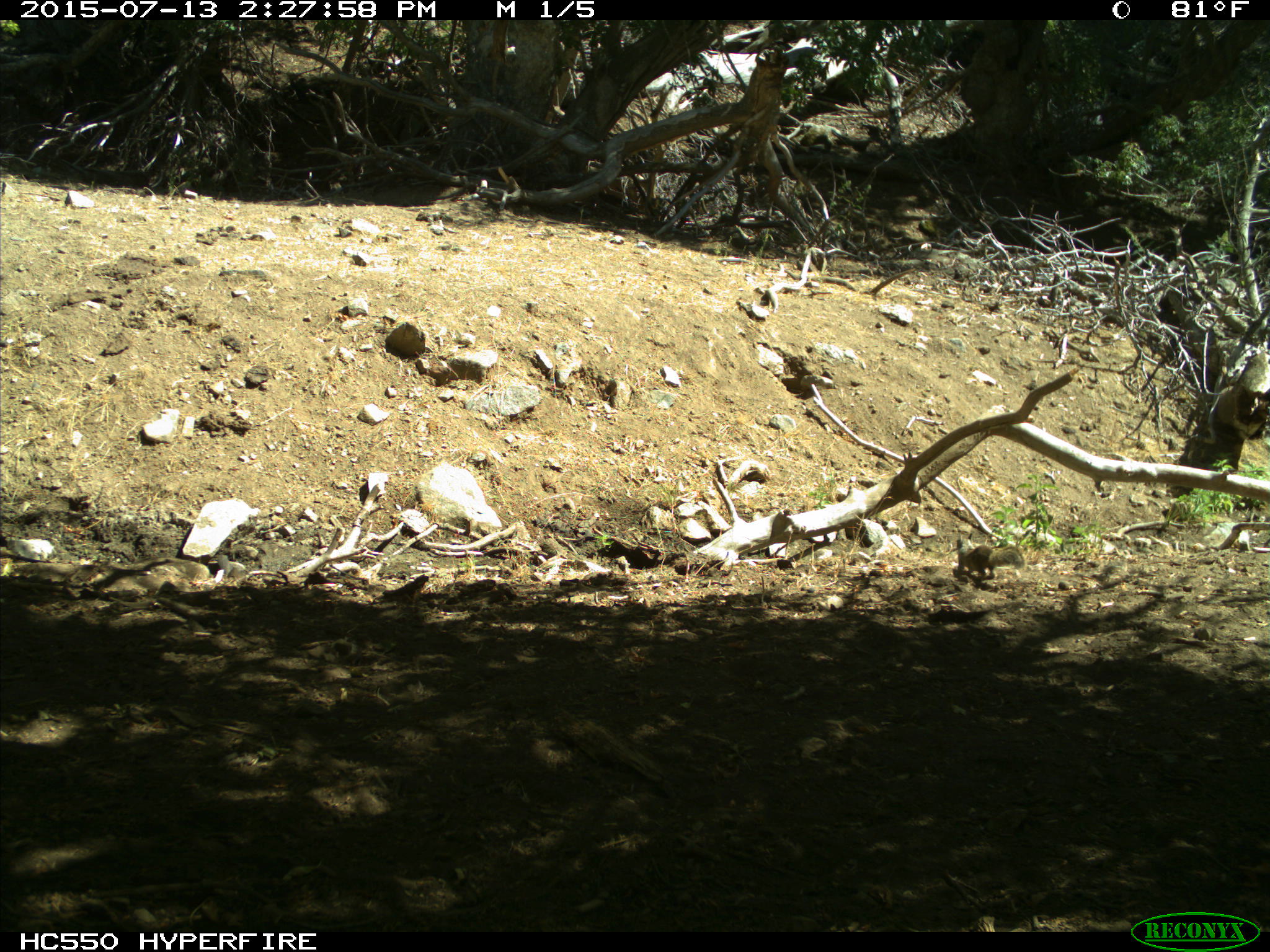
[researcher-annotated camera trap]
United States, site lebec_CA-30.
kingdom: Animalia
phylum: Chordata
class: Mammalia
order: Rodentia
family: Sciuridae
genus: Otospermophilus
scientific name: Otospermophilus beecheyi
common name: california ground squirrel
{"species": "Otospermophilus beecheyi (california ground squirrel)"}